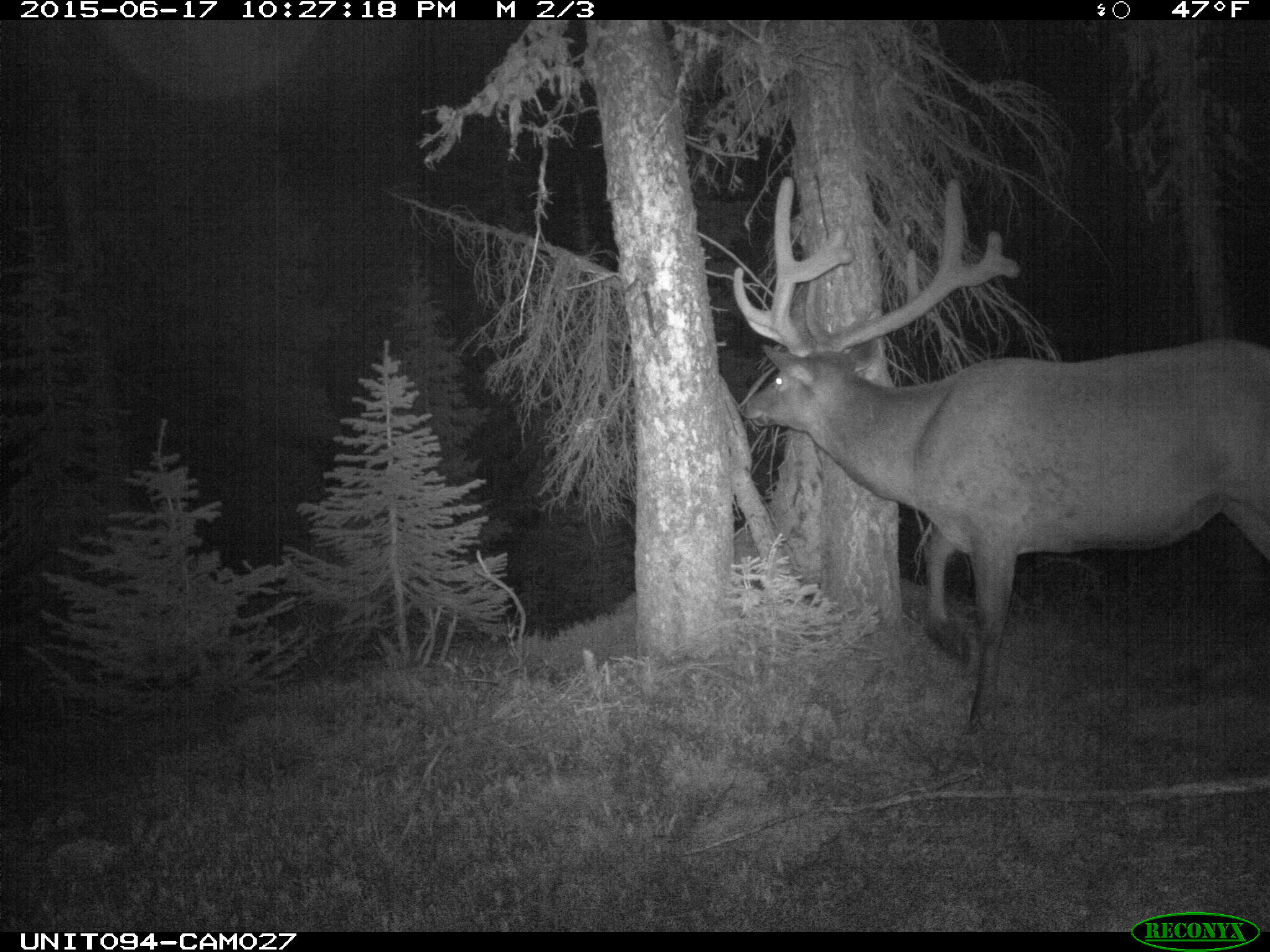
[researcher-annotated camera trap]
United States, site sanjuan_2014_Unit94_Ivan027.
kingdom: Animalia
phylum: Chordata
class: Mammalia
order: Artiodactyla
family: Cervidae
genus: Cervus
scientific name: Cervus elaphus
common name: red deer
Cervus elaphus (red deer).